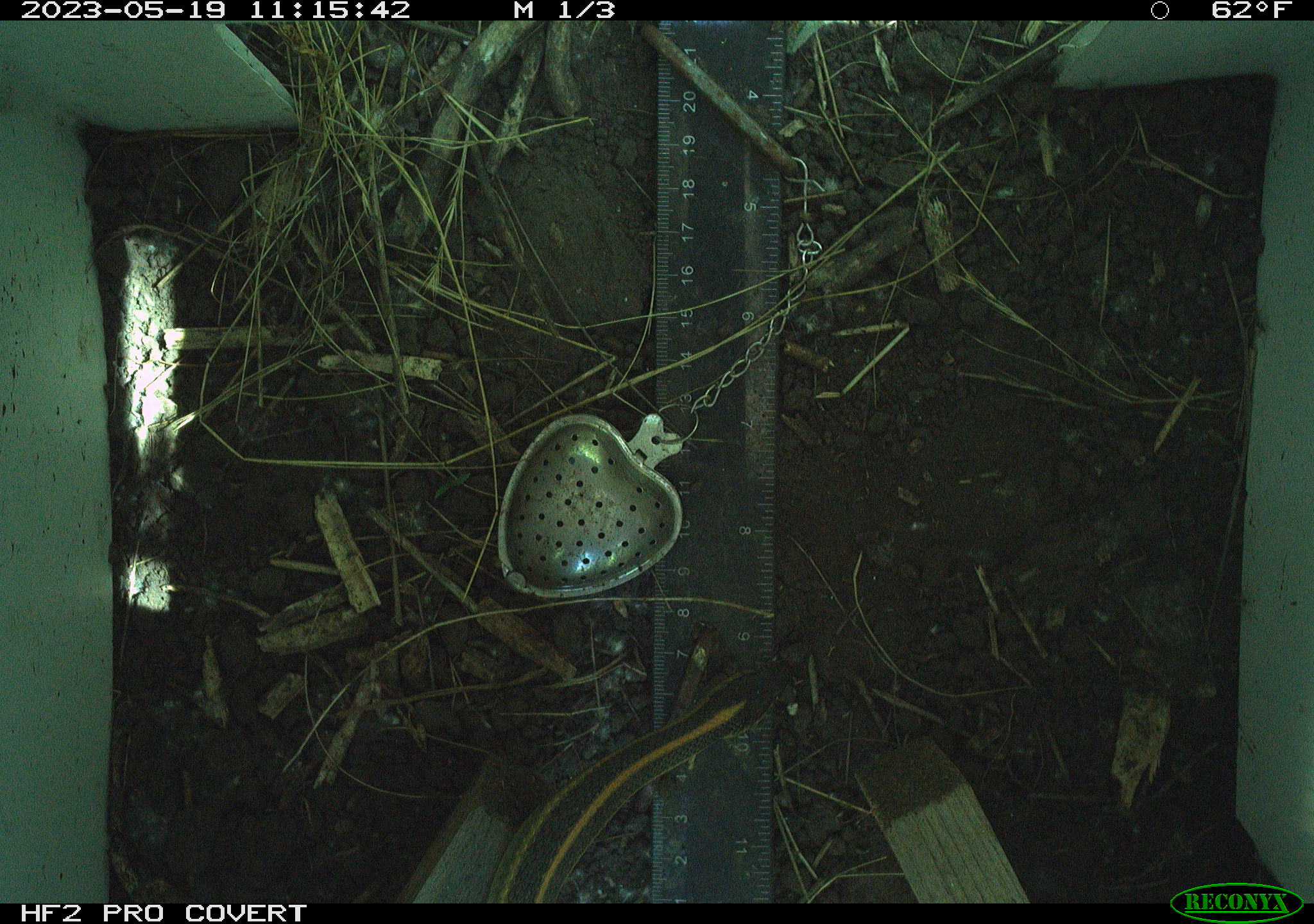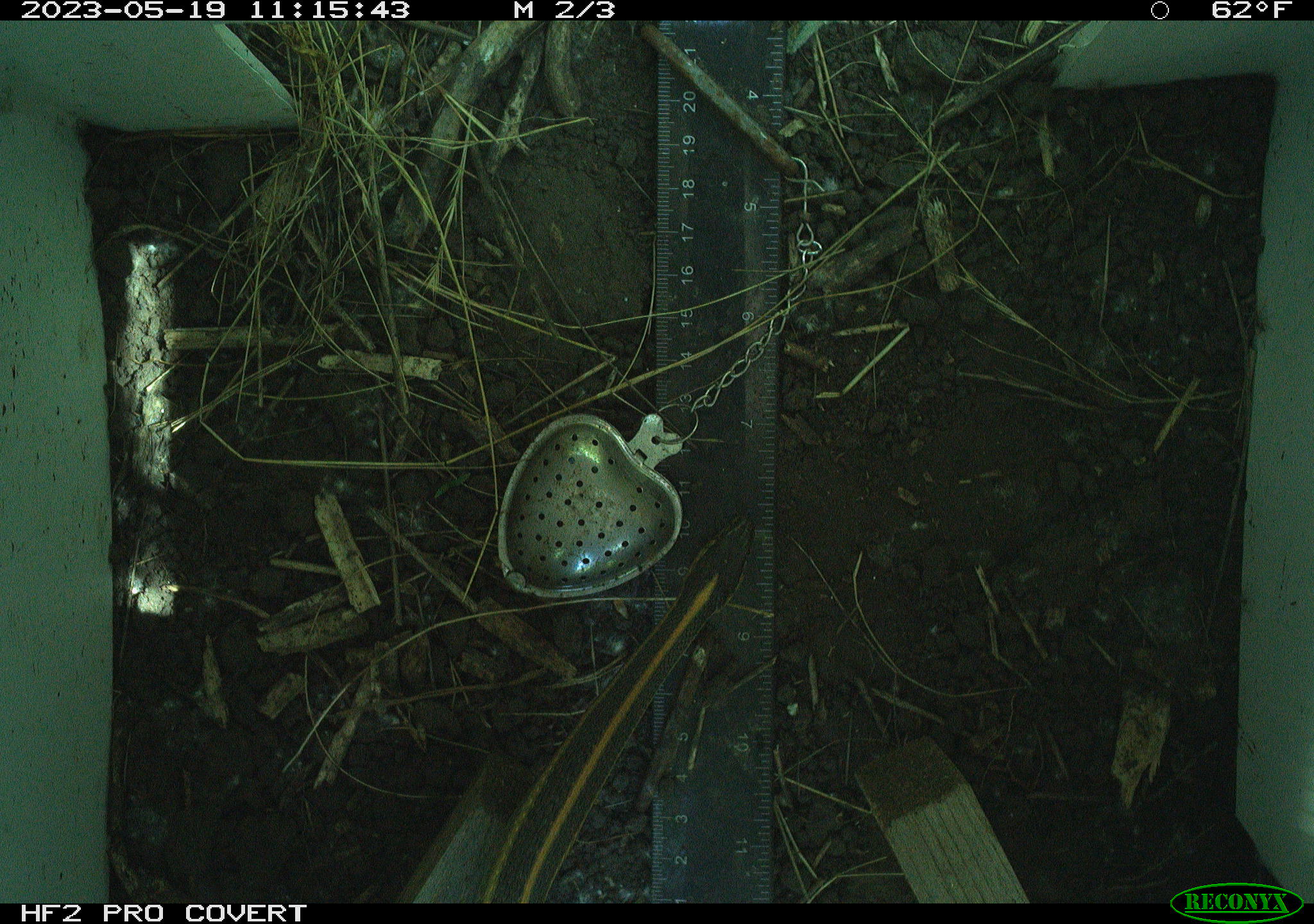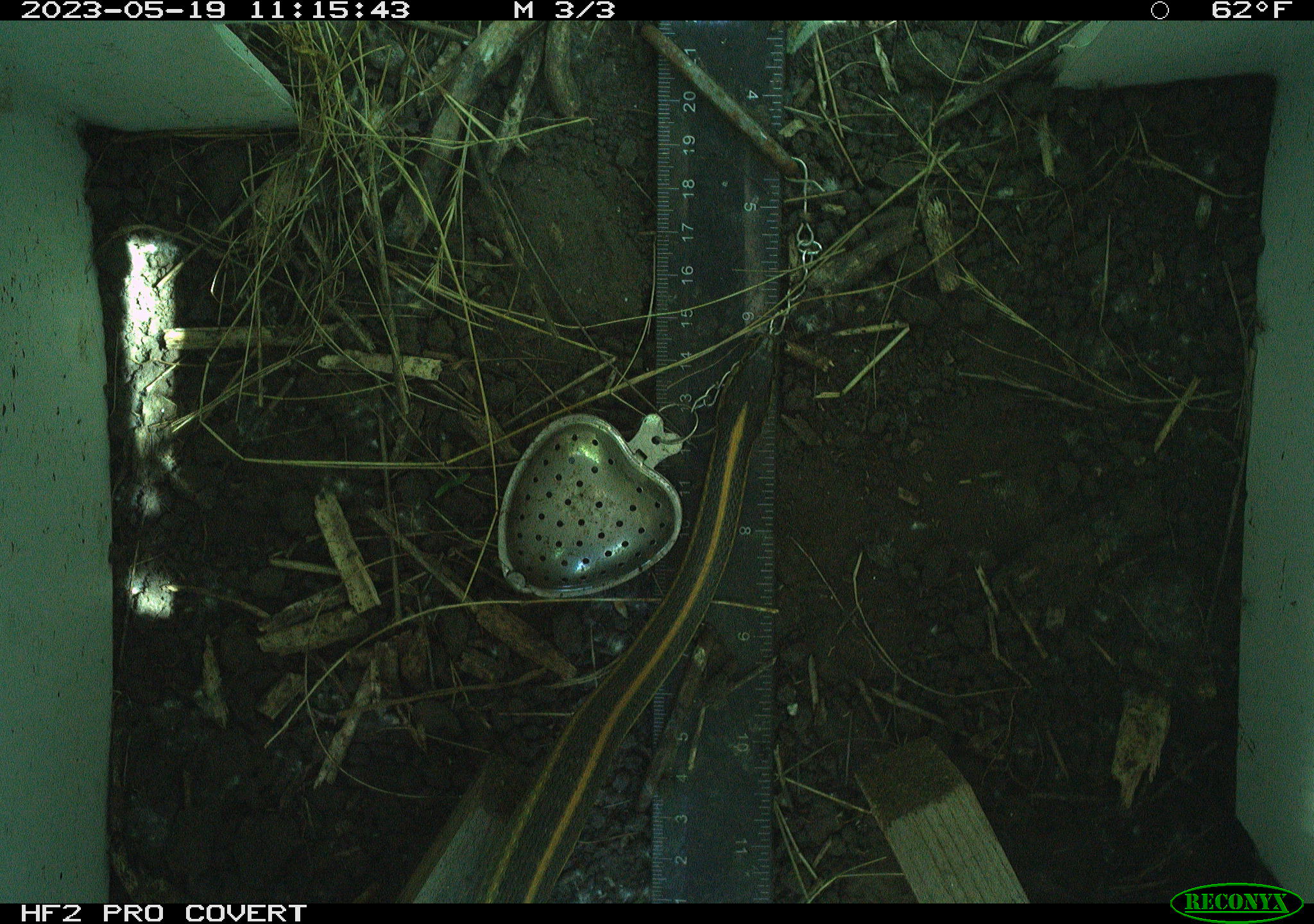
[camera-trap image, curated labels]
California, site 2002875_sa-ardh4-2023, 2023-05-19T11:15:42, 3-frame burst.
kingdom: Animalia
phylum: Chordata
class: Reptilia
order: Squamata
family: Colubridae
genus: Thamnophis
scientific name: Thamnophis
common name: american gartersnakes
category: thamnophis species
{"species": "thamnophis species (american gartersnakes) (Thamnophis)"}